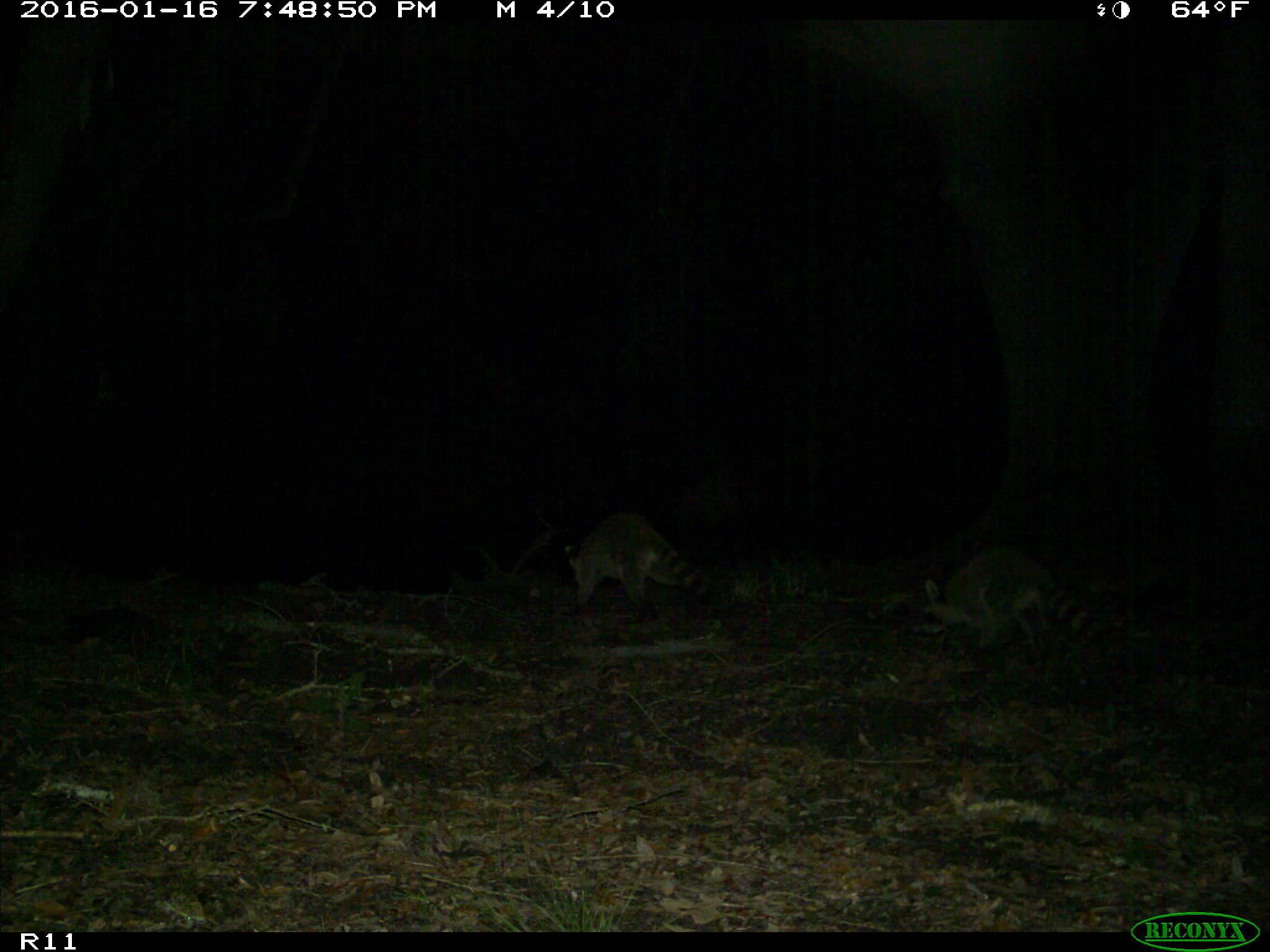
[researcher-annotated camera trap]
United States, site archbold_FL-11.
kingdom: Animalia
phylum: Chordata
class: Mammalia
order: Carnivora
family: Procyonidae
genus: Procyon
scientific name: Procyon lotor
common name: common raccoon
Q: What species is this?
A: Procyon lotor (common raccoon).